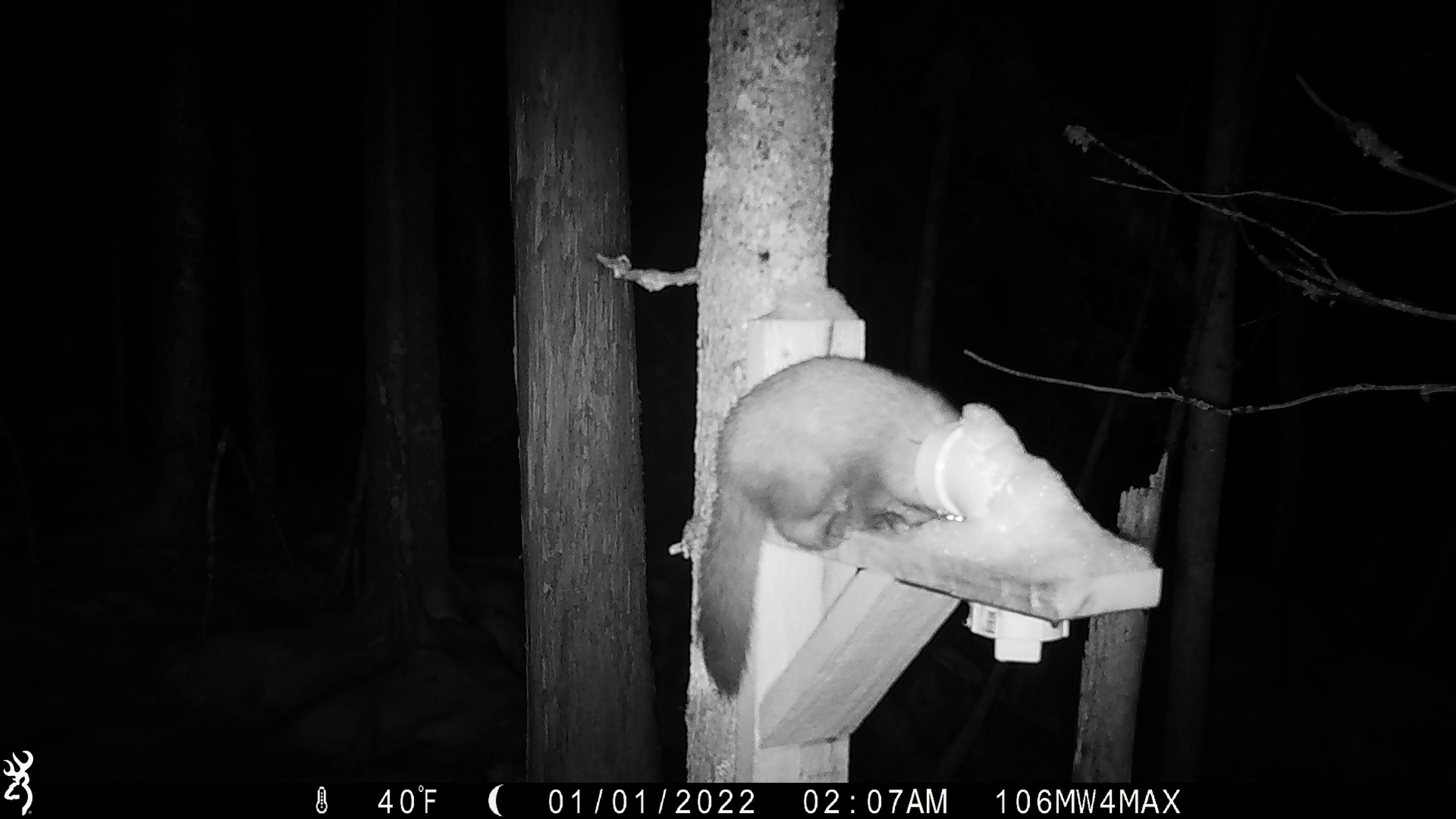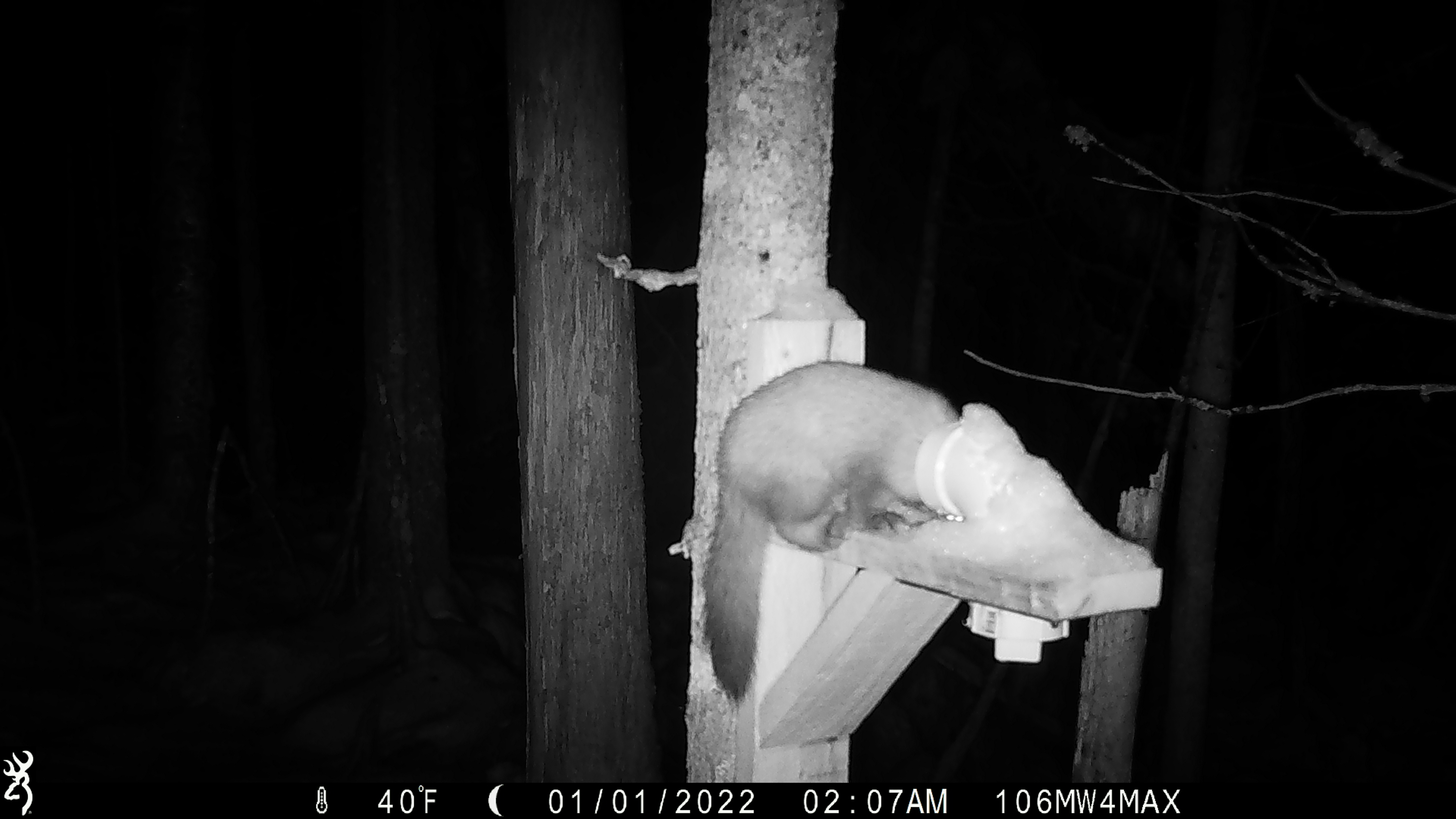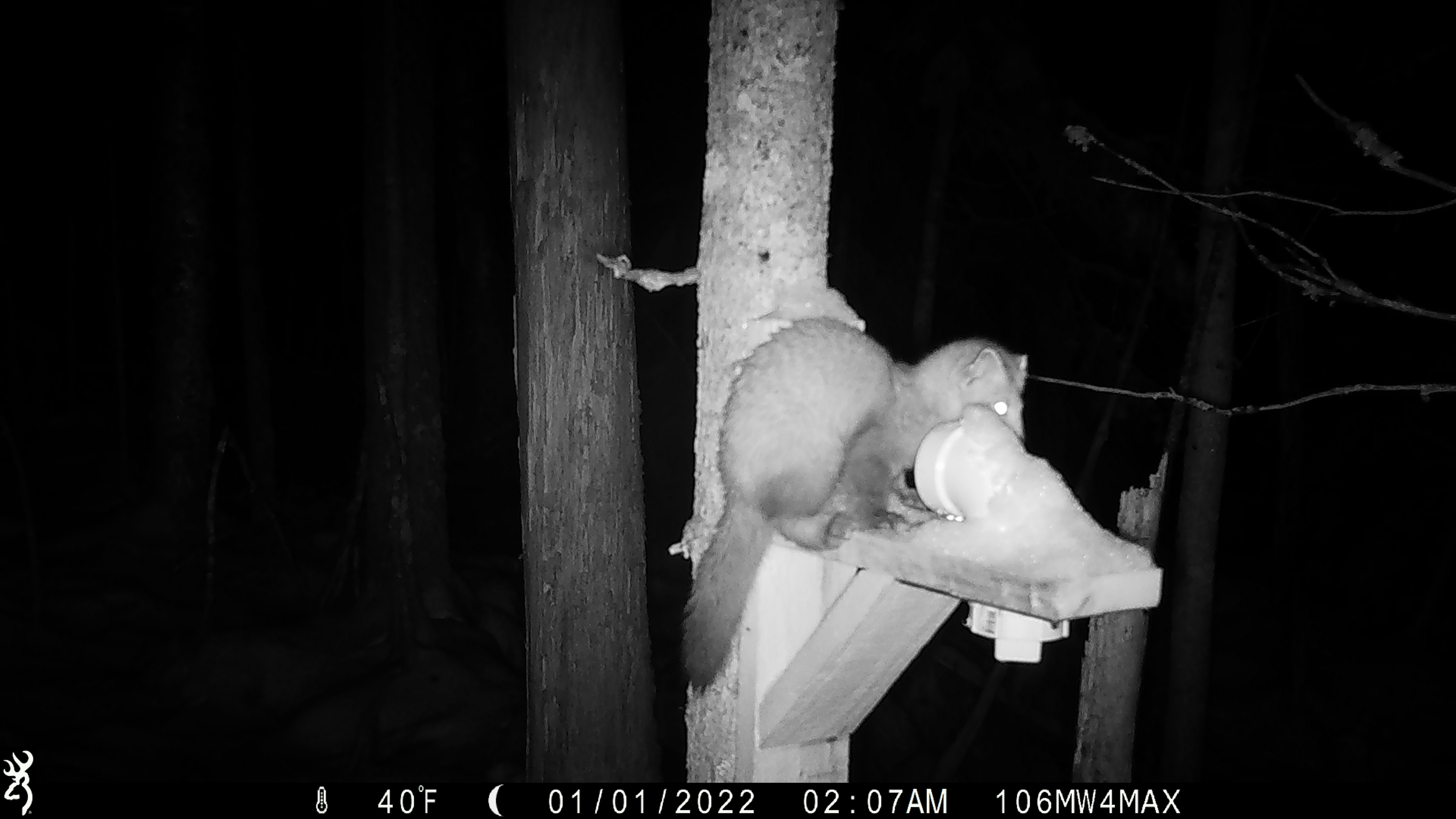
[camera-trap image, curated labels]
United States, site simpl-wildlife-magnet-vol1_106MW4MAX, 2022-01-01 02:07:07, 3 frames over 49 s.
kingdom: Animalia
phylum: Chordata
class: Mammalia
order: Carnivora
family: Mustelidae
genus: Martes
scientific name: Martes americana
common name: american marten